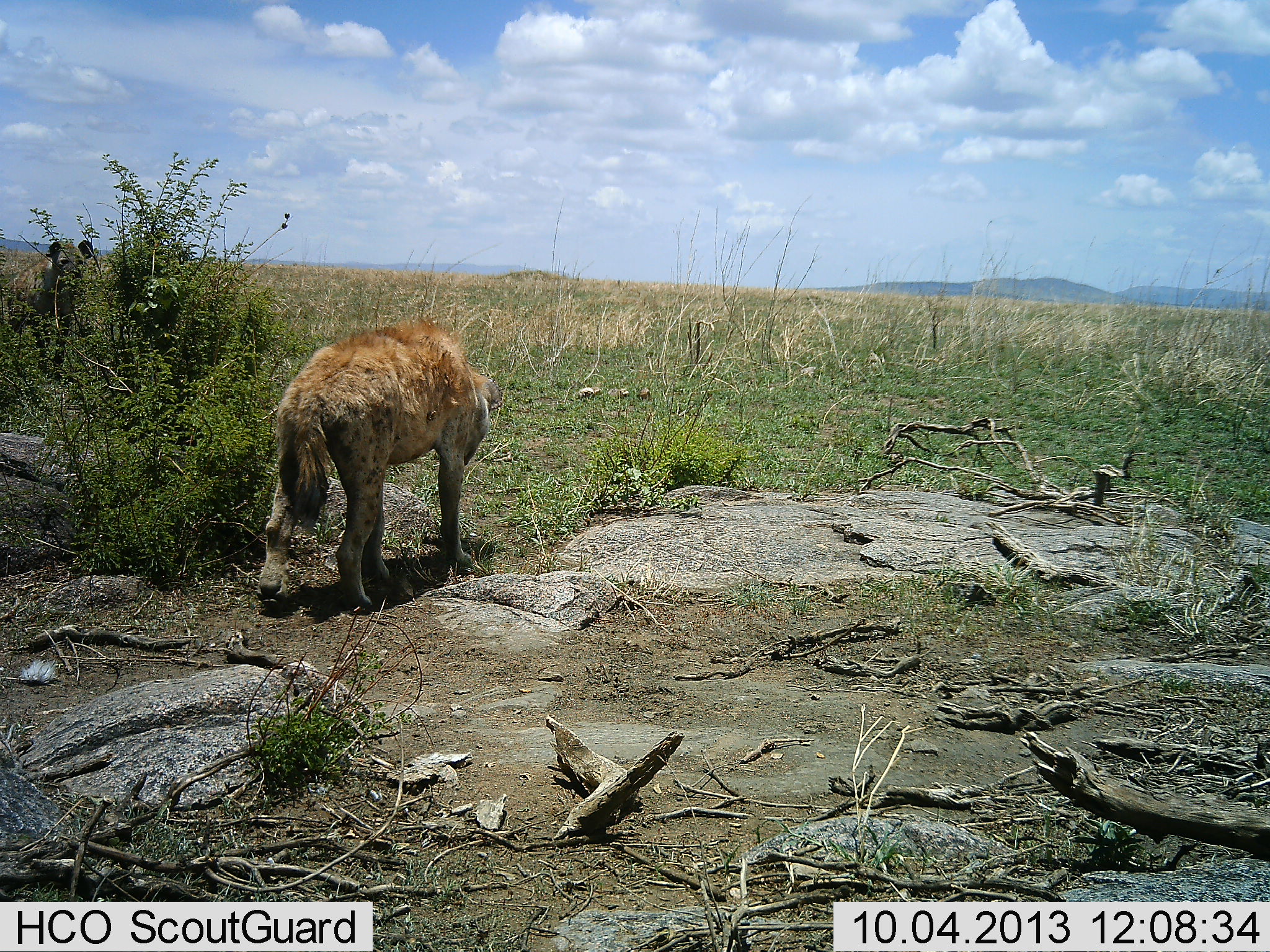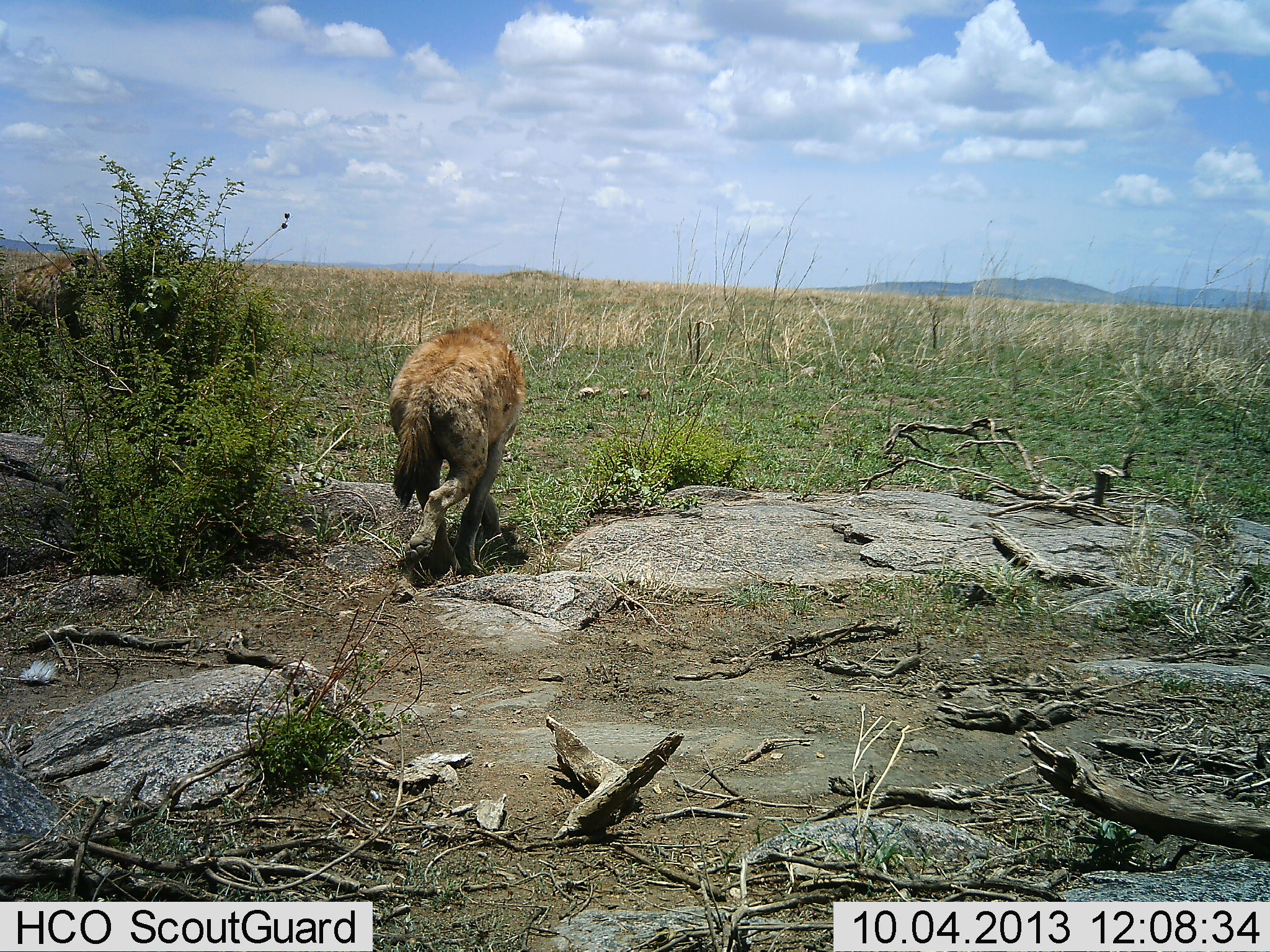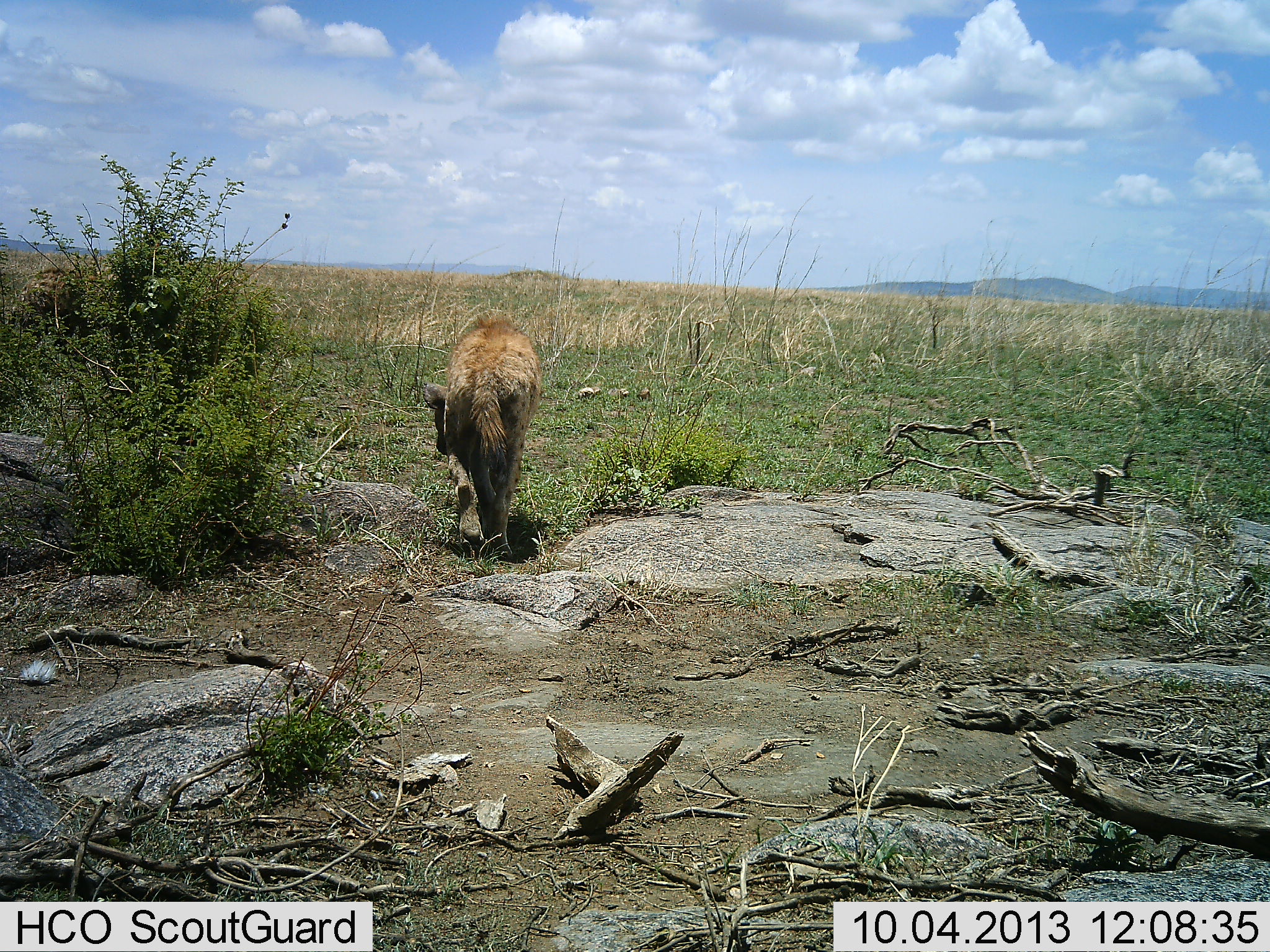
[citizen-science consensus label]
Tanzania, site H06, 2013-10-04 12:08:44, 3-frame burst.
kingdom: Animalia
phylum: Chordata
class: Mammalia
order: Carnivora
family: Hyaenidae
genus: Crocuta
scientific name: Crocuta crocuta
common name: spotted hyena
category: hyenaspotted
Hyenaspotted (spotted hyena) (Crocuta crocuta), count 2. Behavior (volunteer vote fractions): standing 0%, resting 0%, moving 100%, interacting 0%. Young present (vote fraction): 0%. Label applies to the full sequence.